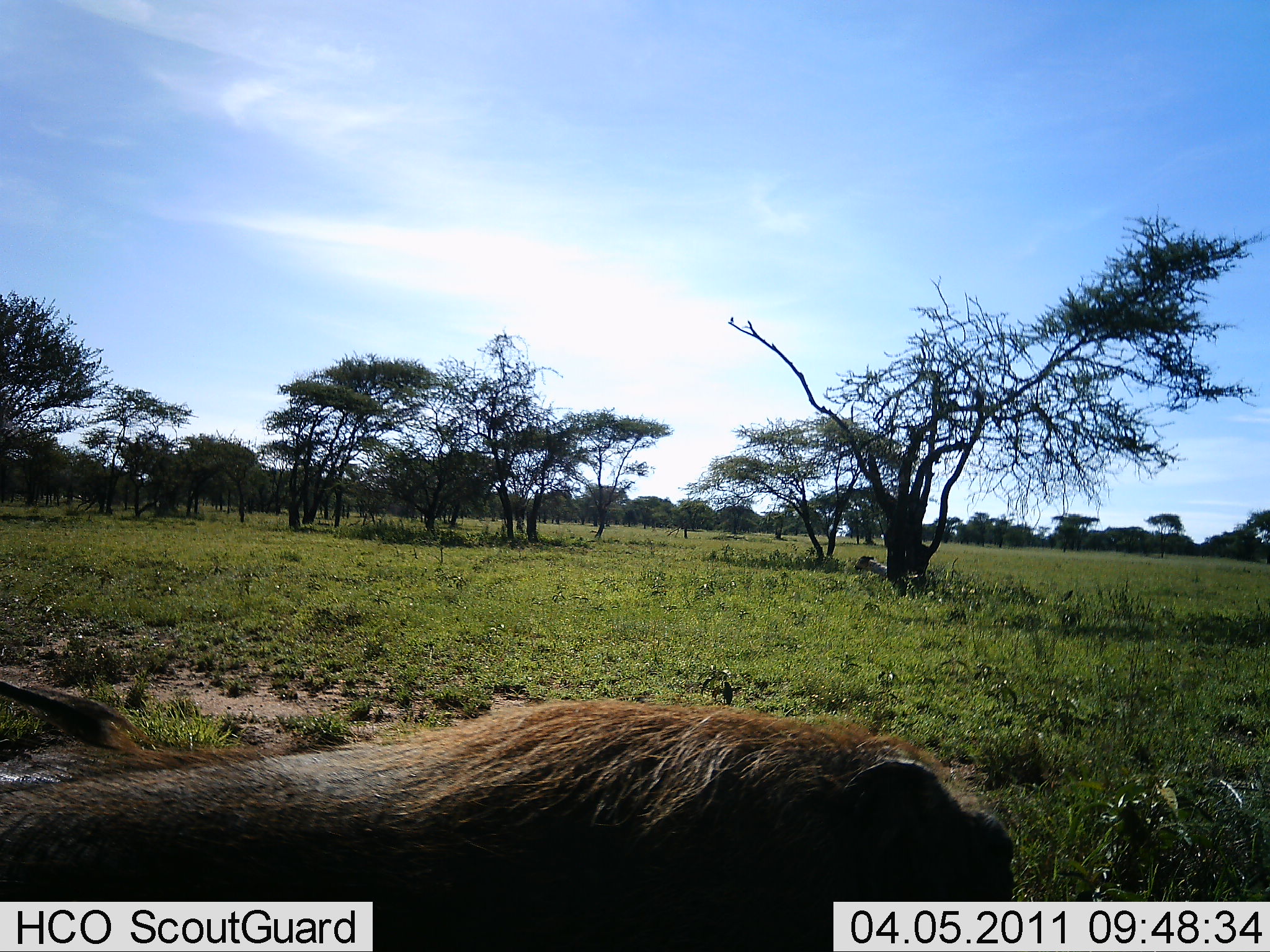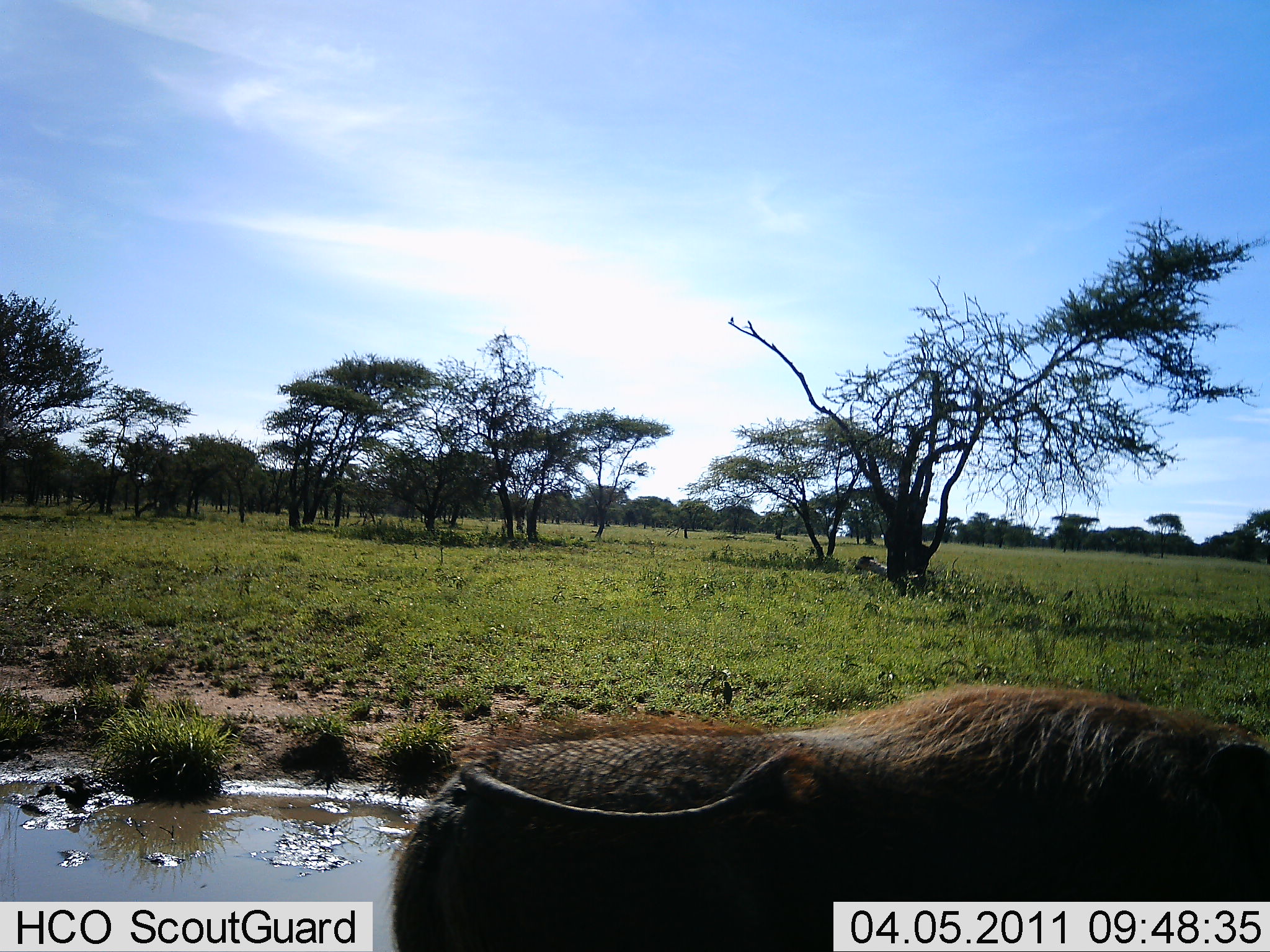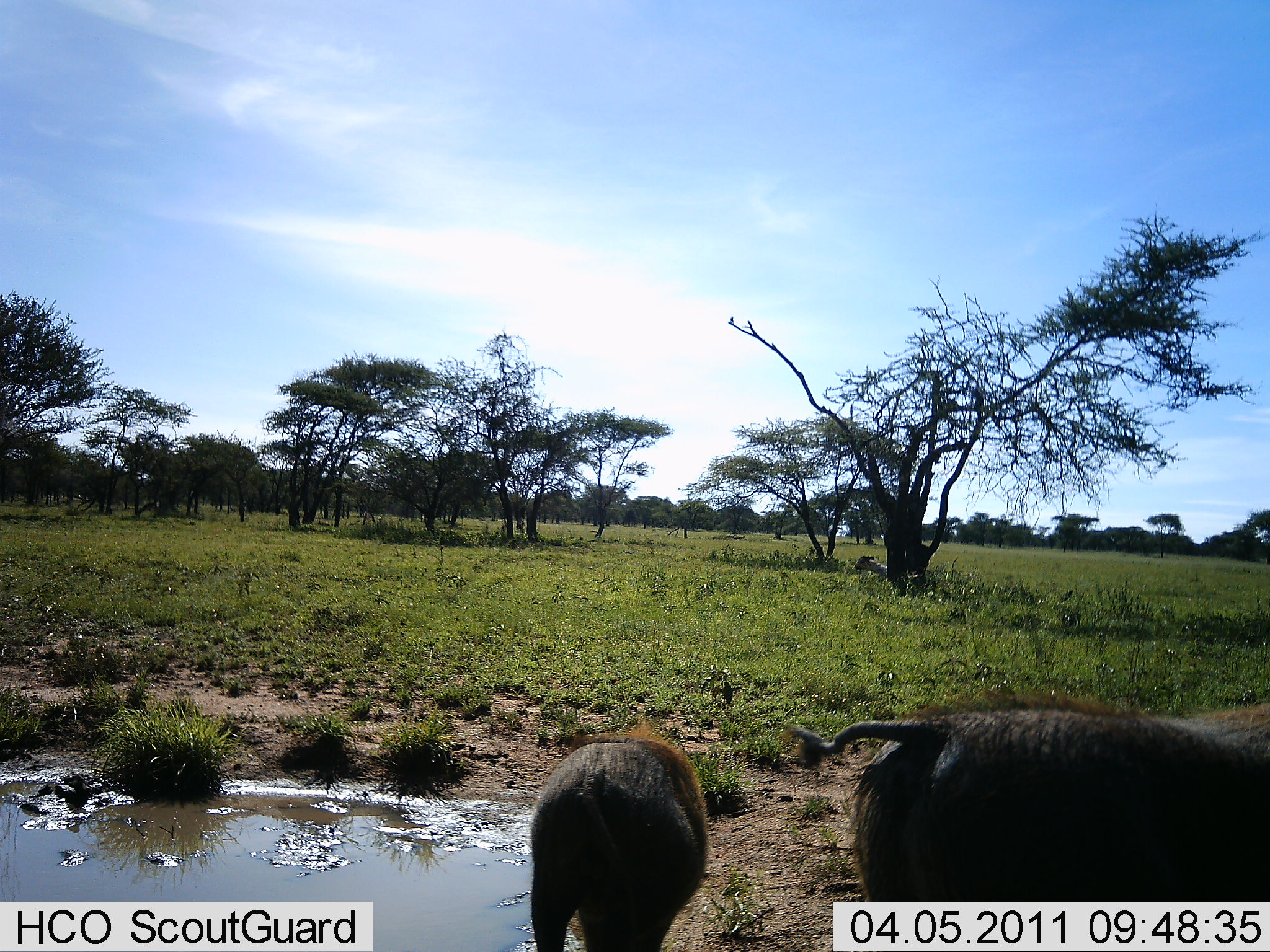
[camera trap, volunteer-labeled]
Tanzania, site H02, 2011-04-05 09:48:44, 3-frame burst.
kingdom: Animalia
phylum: Chordata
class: Mammalia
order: Artiodactyla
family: Suidae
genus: Phacochoerus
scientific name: Phacochoerus africanus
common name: warthog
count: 2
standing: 18%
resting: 0%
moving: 73%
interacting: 0%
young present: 27%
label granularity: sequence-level